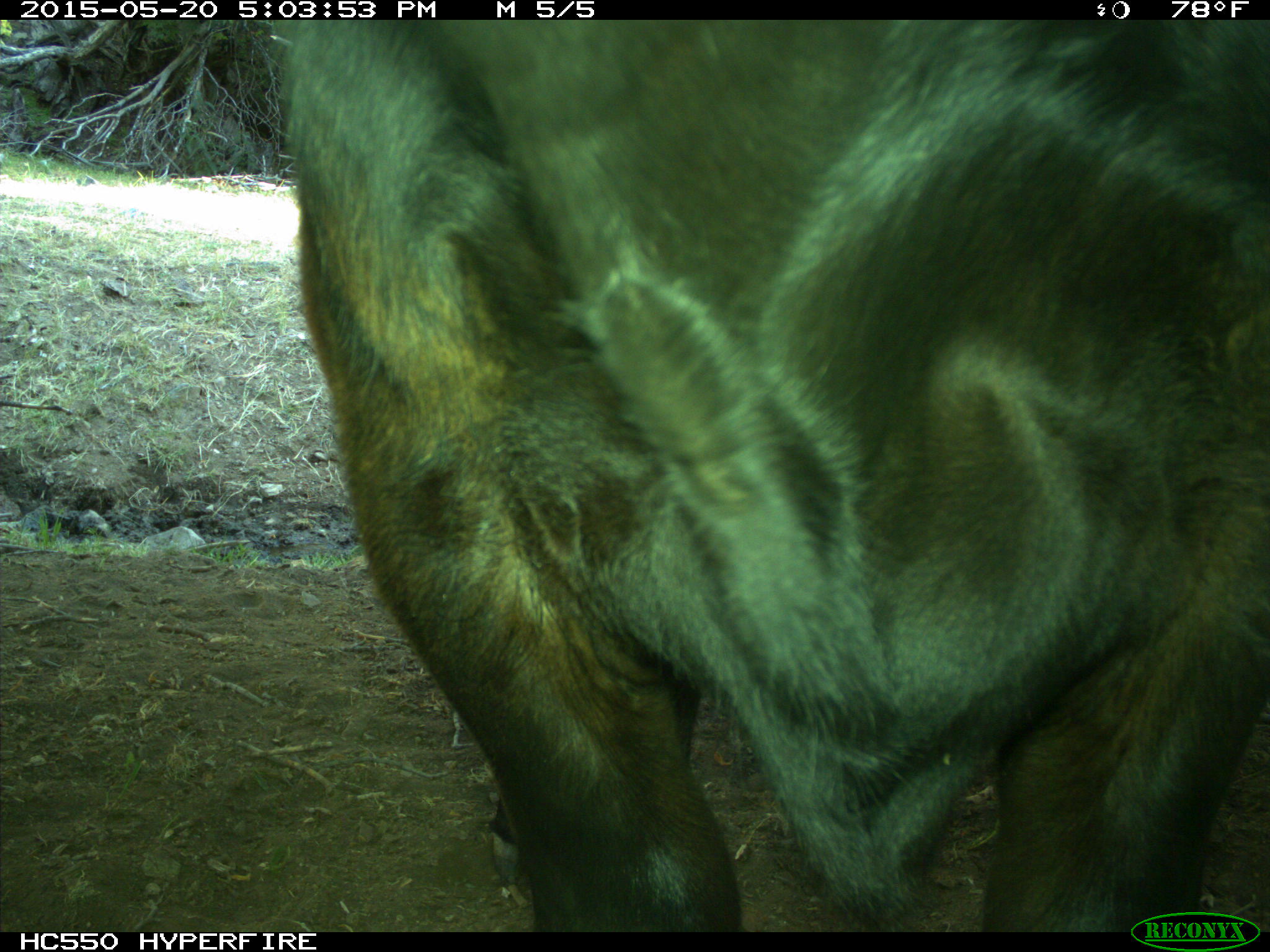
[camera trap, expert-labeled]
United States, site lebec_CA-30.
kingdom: Animalia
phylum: Chordata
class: Mammalia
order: Artiodactyla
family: Bovidae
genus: Bos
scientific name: Bos taurus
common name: domestic cow